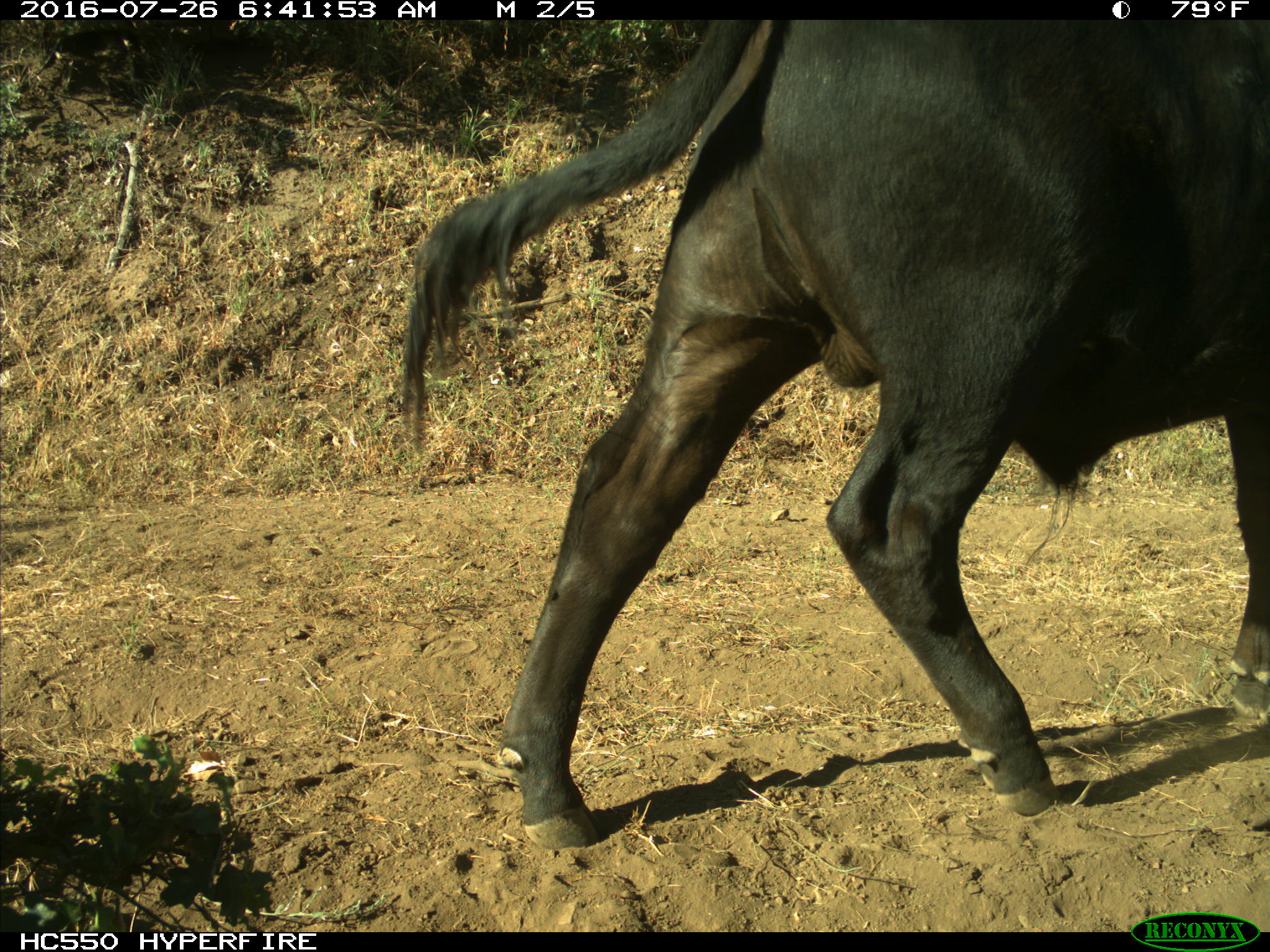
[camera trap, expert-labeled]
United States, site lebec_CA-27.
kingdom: Animalia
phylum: Chordata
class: Mammalia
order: Artiodactyla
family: Bovidae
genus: Bos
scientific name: Bos taurus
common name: domestic cow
Bos taurus (domestic cow).